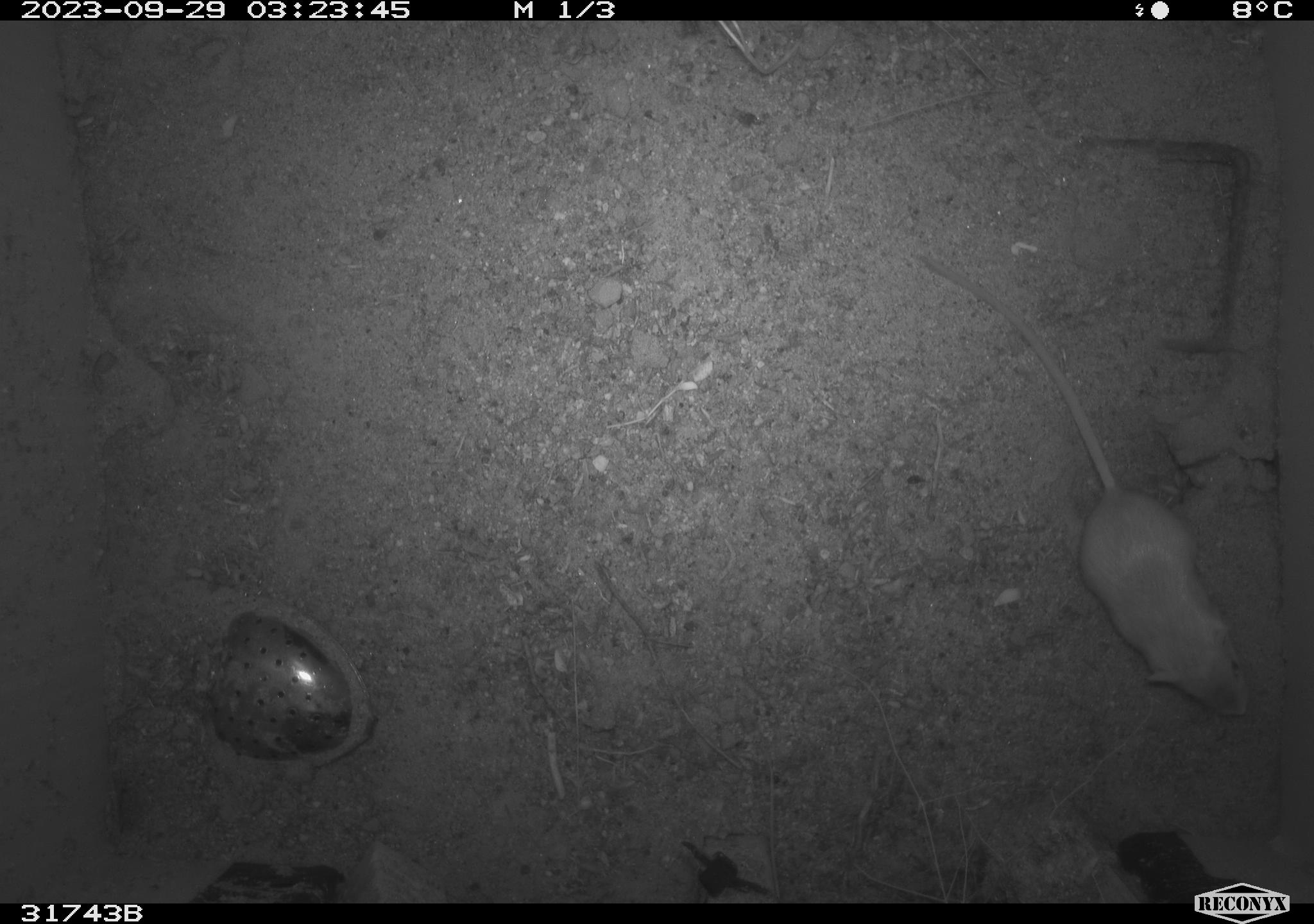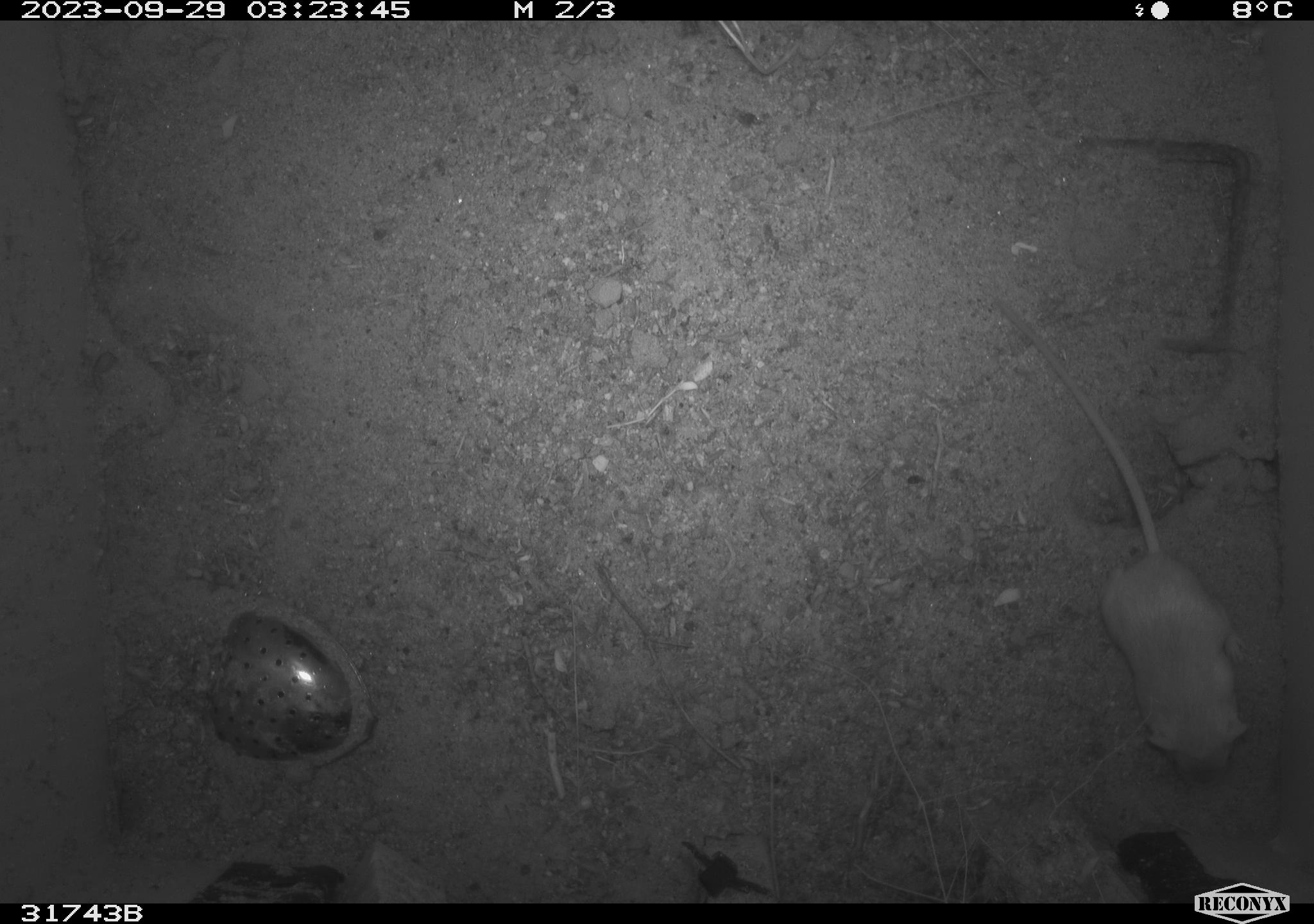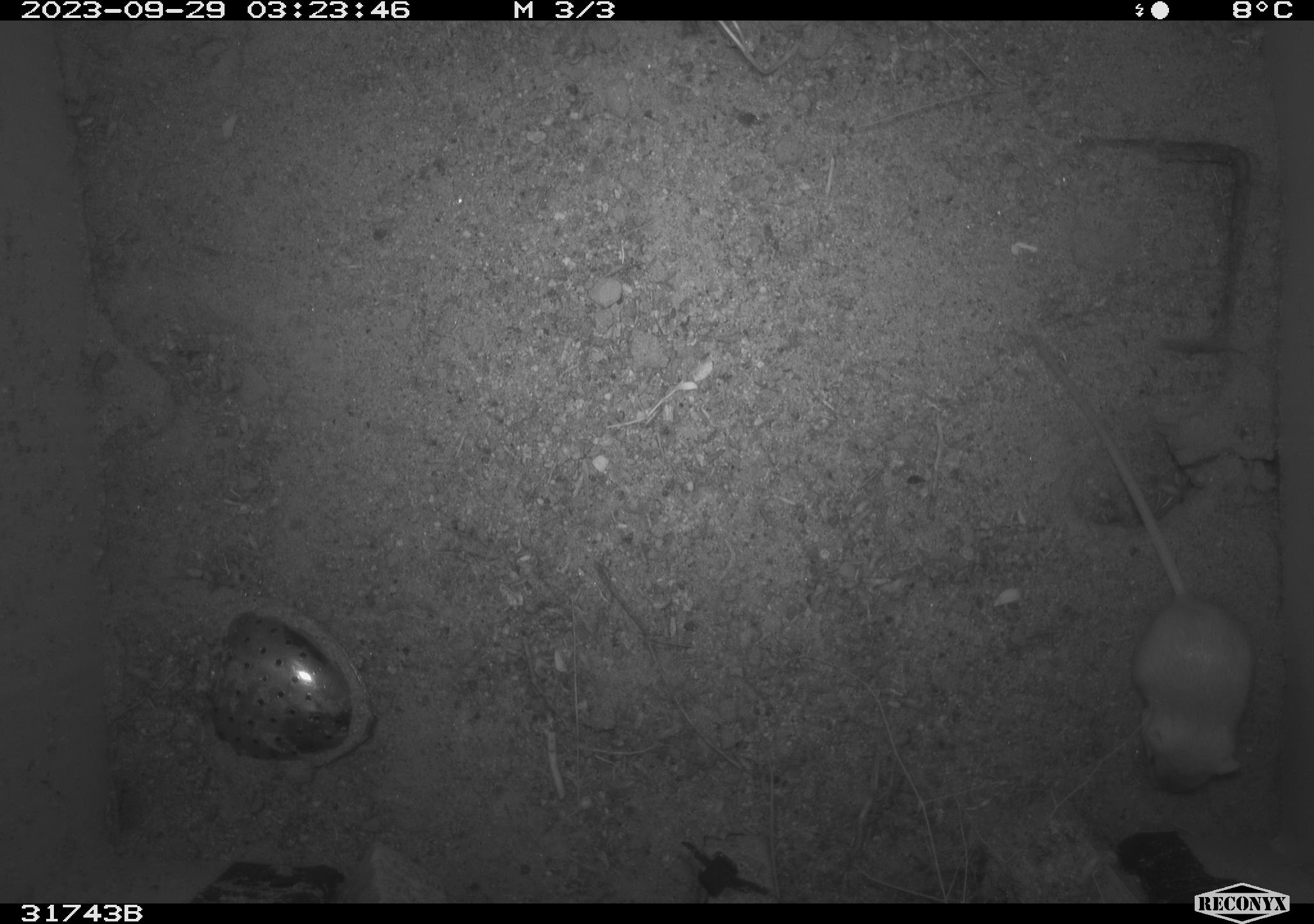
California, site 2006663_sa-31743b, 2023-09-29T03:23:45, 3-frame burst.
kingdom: Animalia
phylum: Chordata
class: Mammalia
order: Rodentia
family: Heteromyidae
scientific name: Heteromyidae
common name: kangaroo rats and pocket mice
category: heteromyidae family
Heteromyidae family (kangaroo rats and pocket mice) (Heteromyidae).